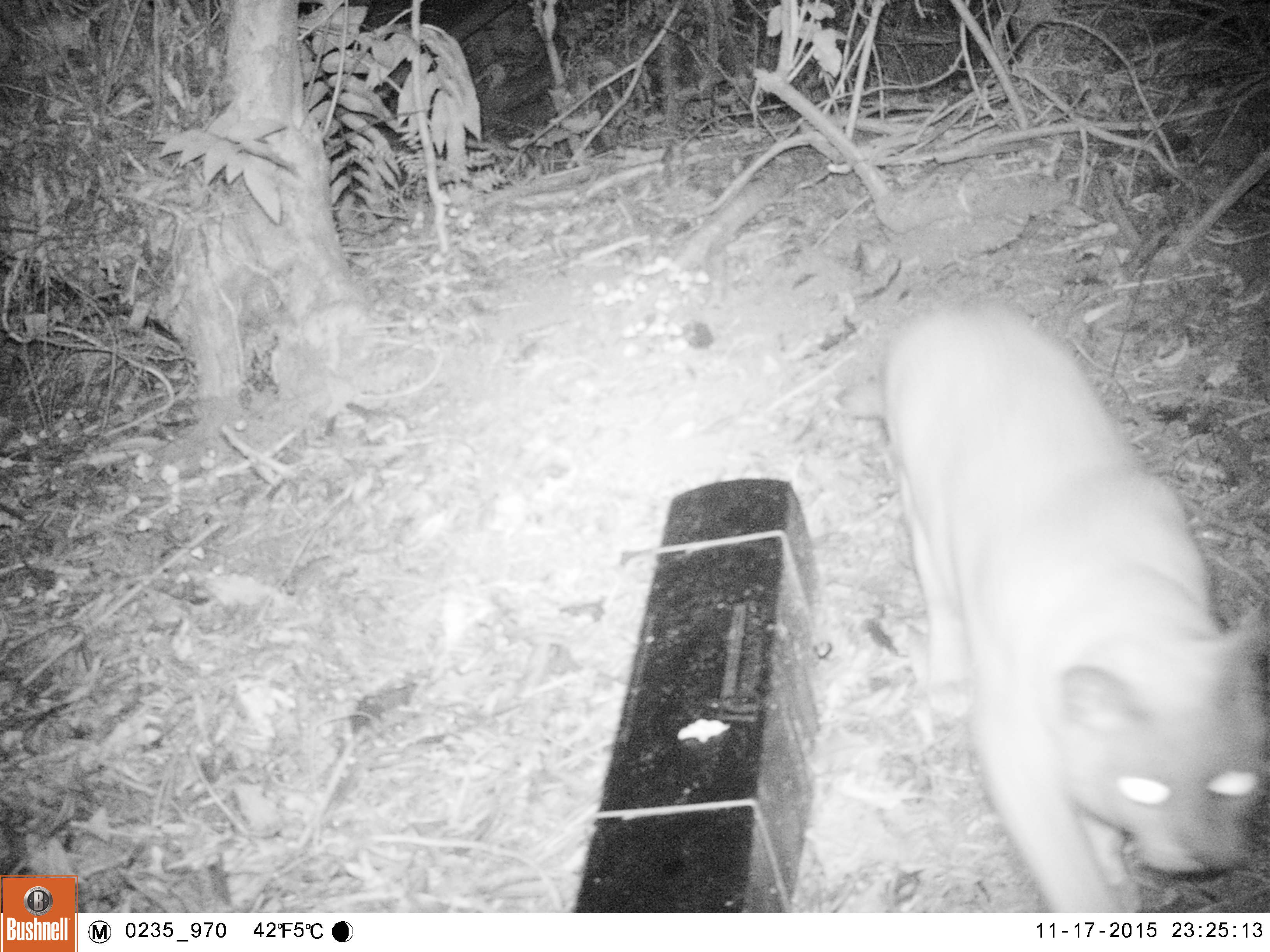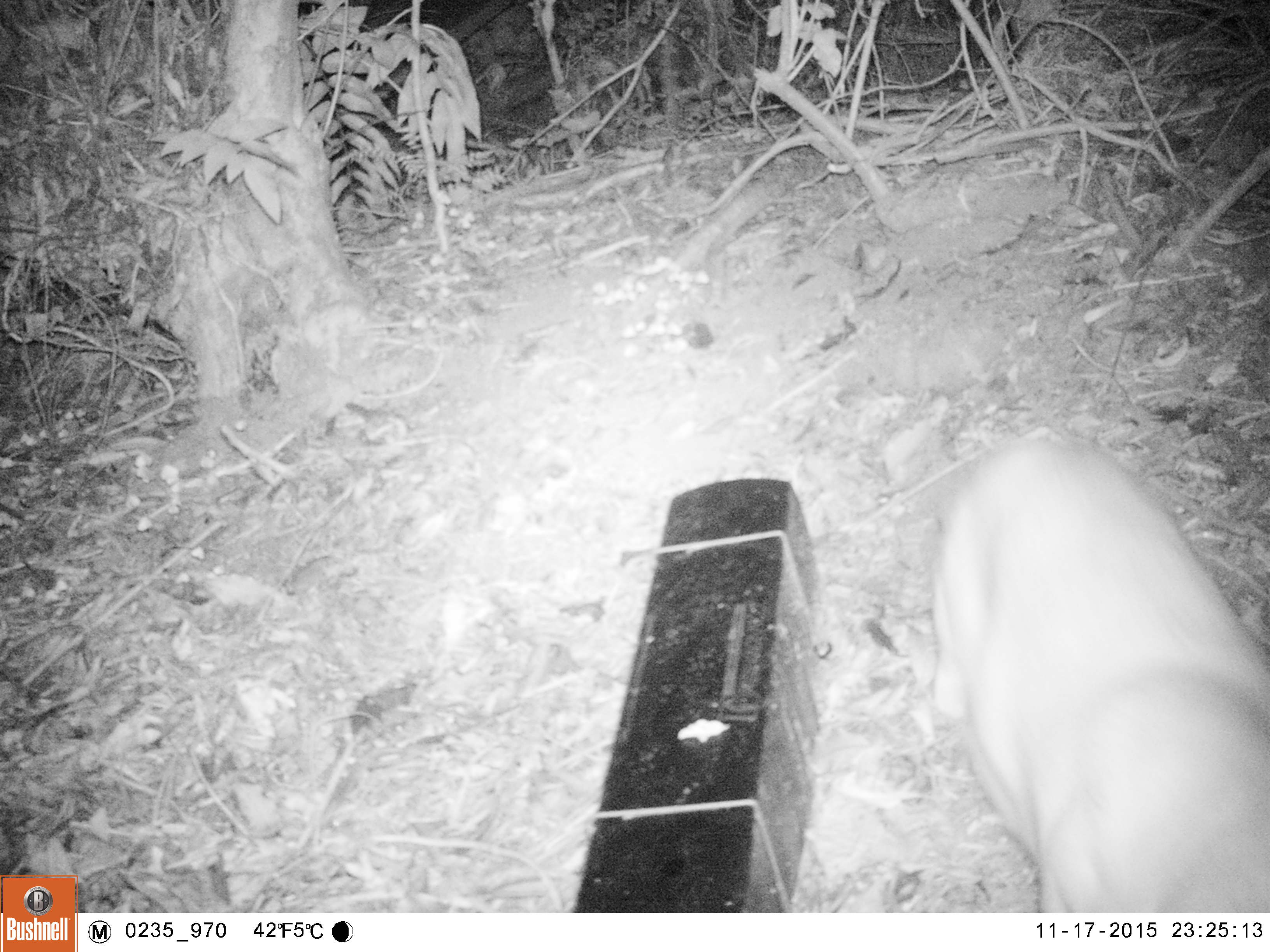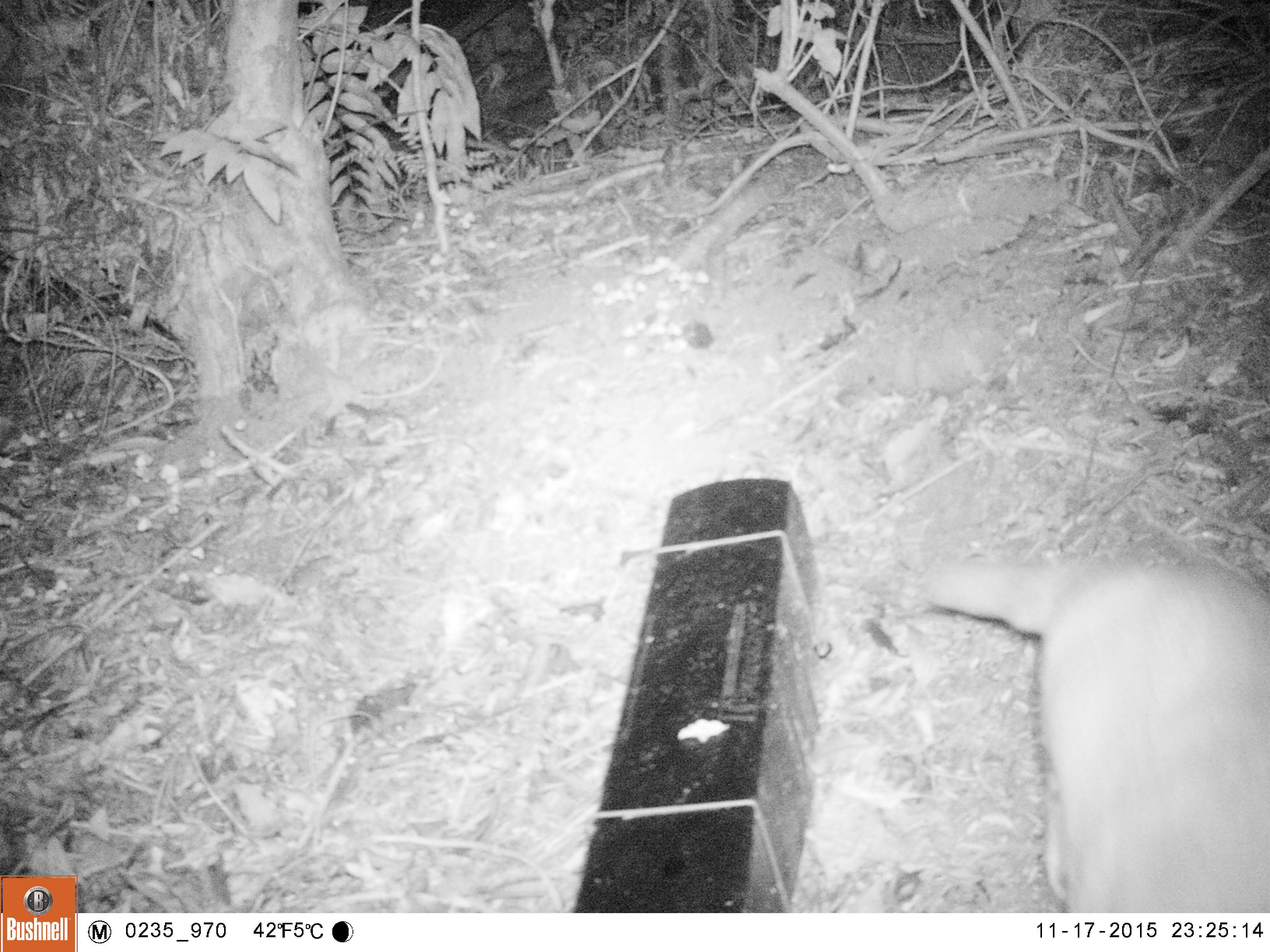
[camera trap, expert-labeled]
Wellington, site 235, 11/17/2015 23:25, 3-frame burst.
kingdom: Animalia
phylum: Chordata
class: Mammalia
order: Carnivora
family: Felidae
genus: Felis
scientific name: Felis catus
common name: cat